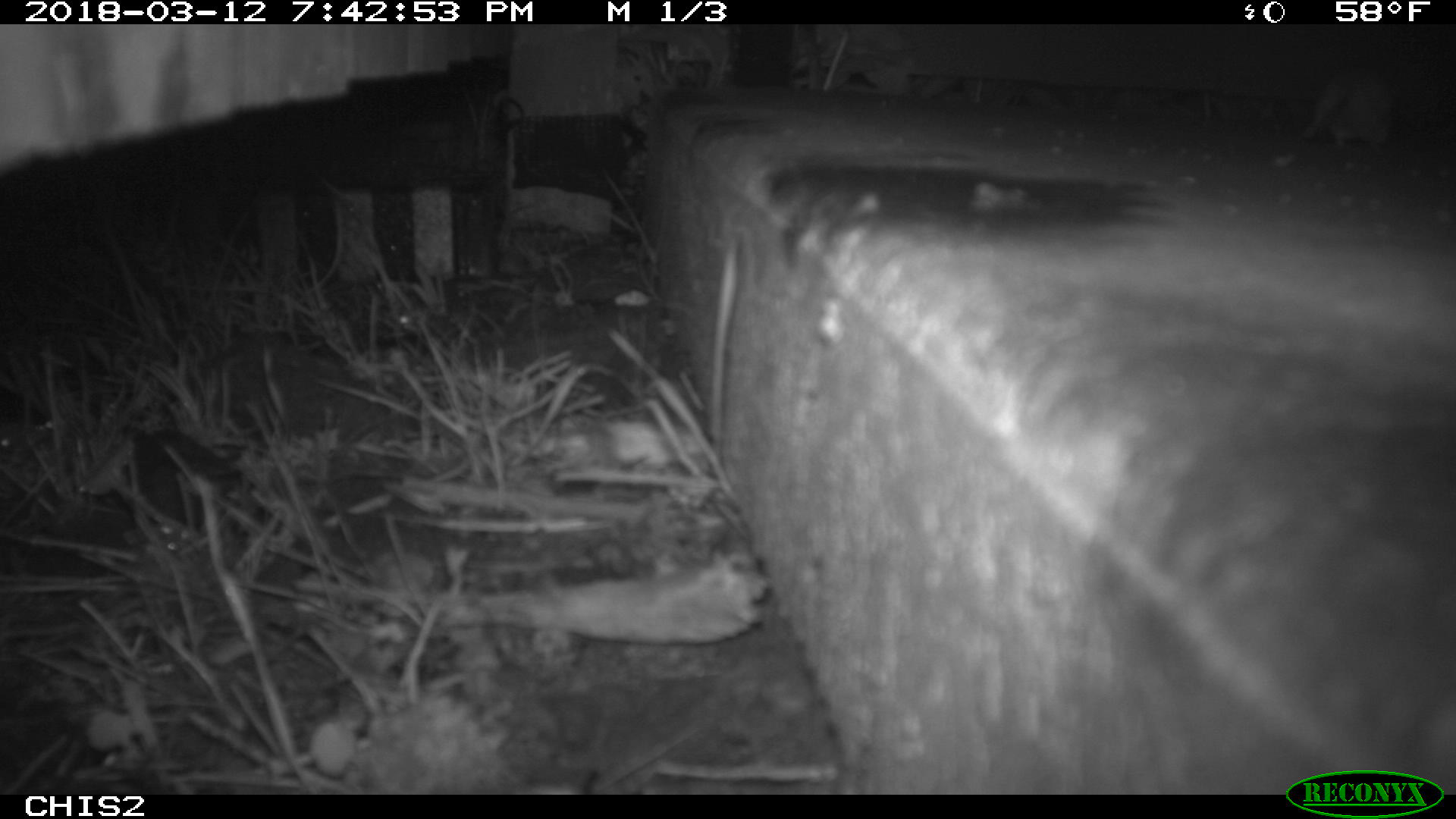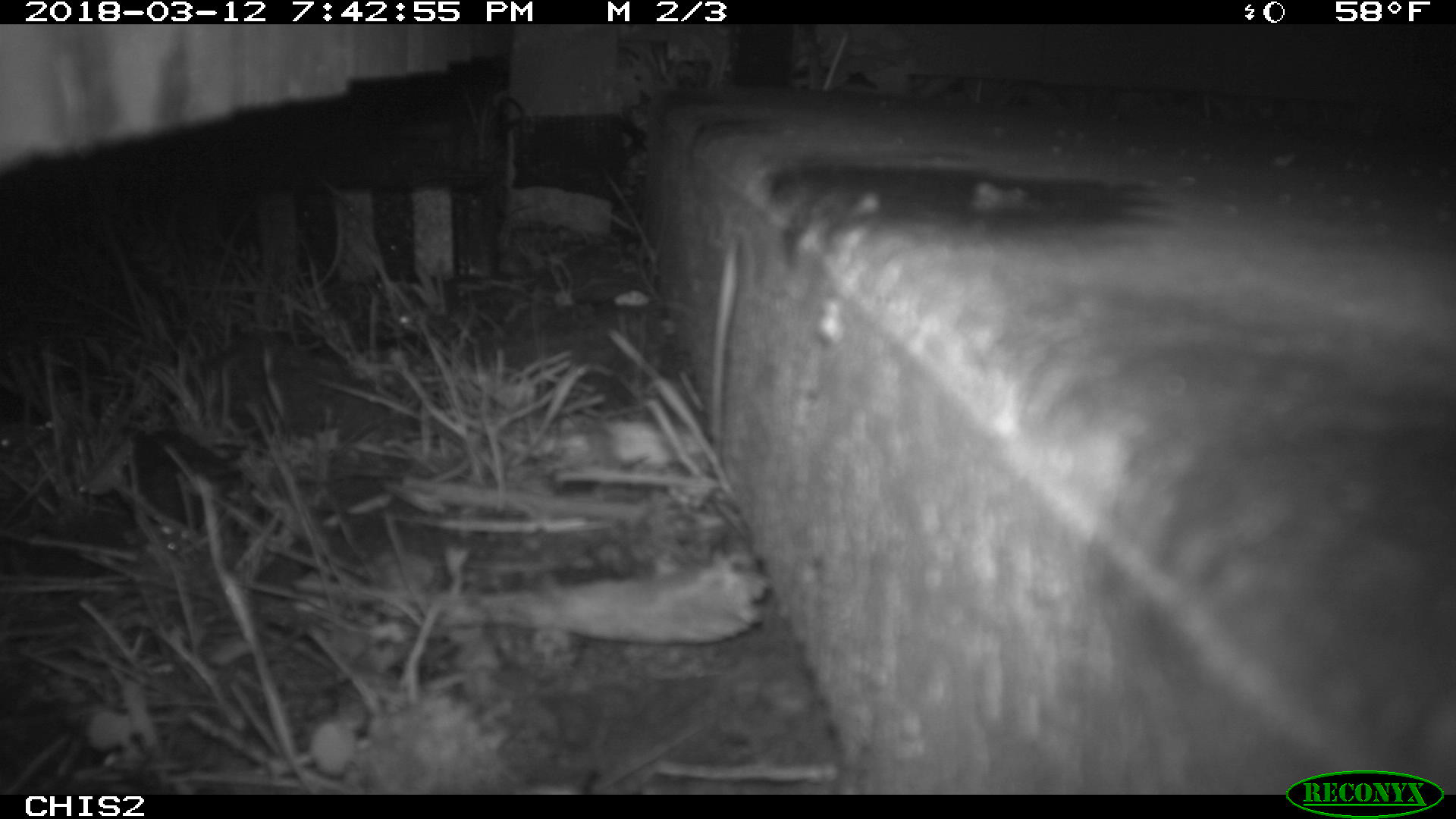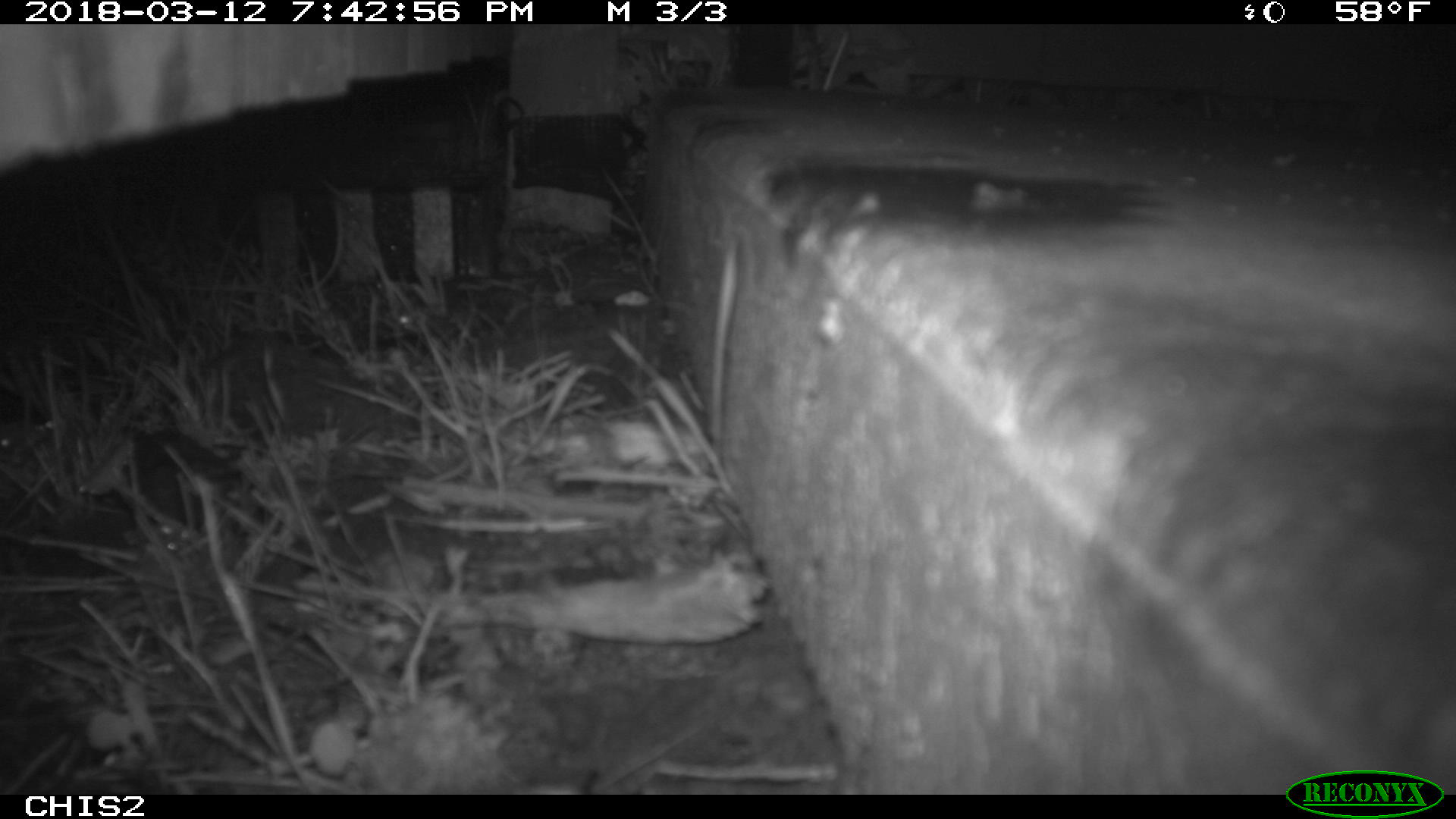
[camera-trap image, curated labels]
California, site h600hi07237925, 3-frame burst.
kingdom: Animalia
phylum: Chordata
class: Mammalia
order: Rodentia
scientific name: Rodentia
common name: rodent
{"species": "rodent (Rodentia)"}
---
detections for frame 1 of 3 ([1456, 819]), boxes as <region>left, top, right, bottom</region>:
rodent: <region>1303, 64, 1395, 153</region>